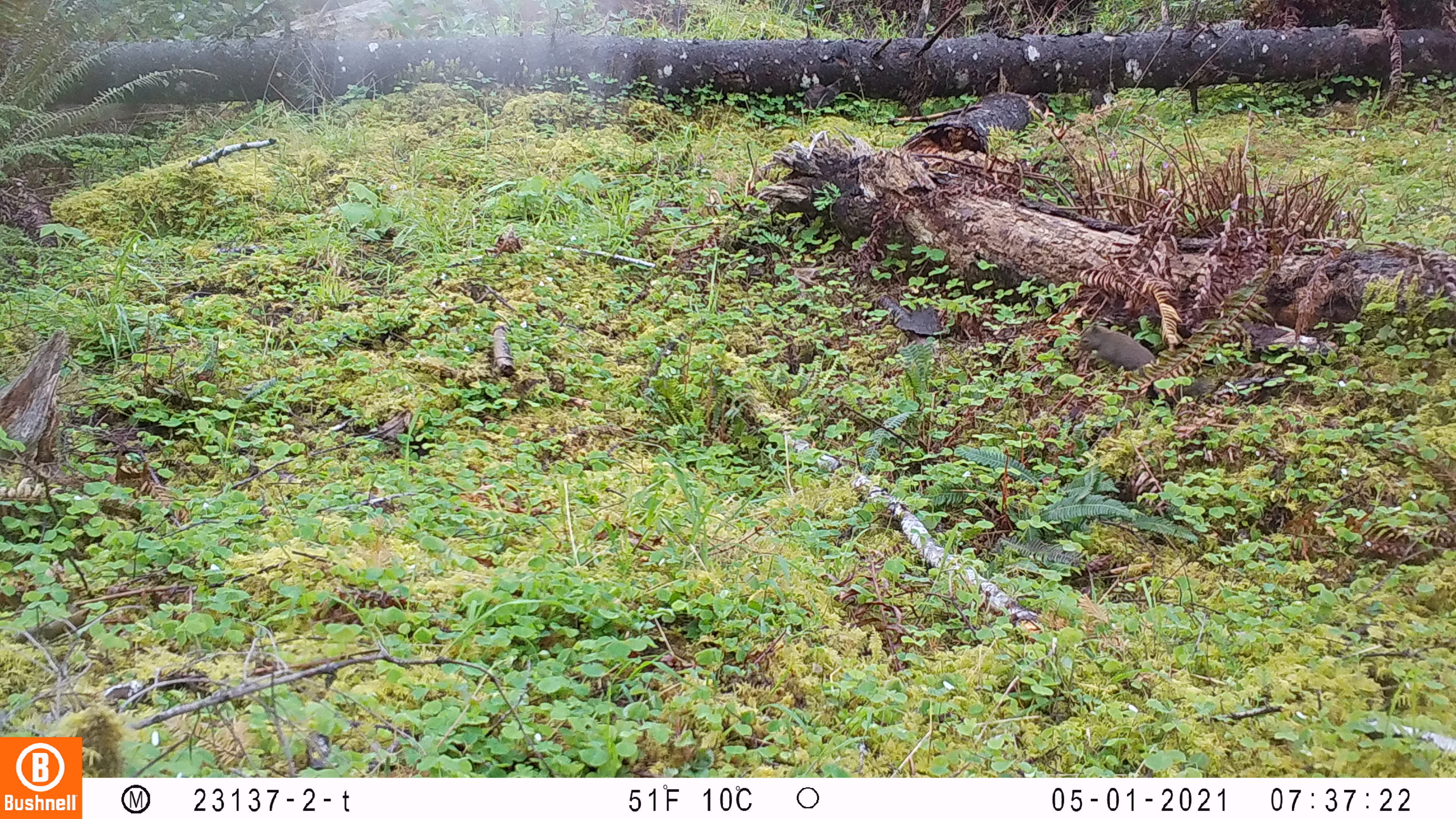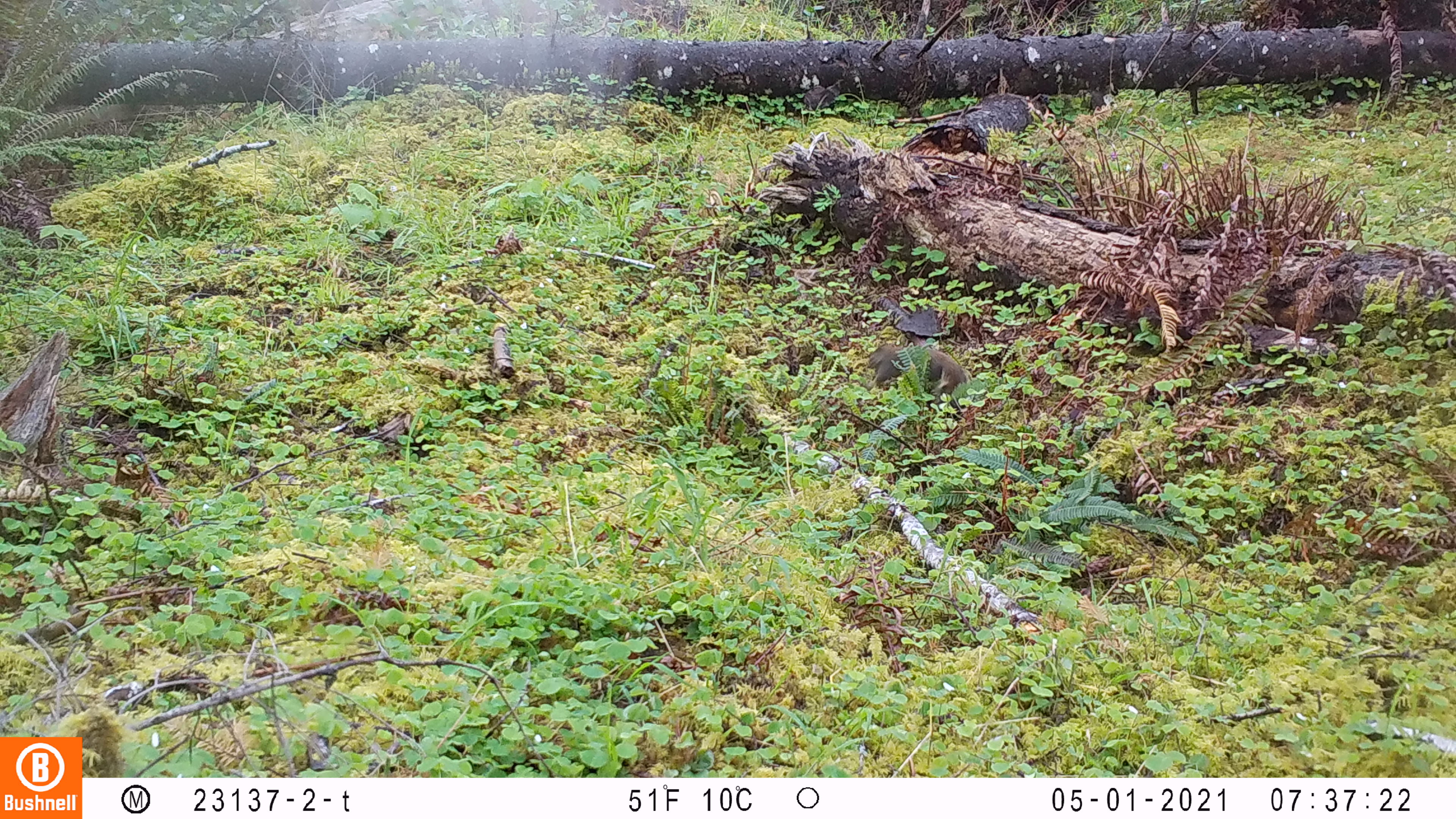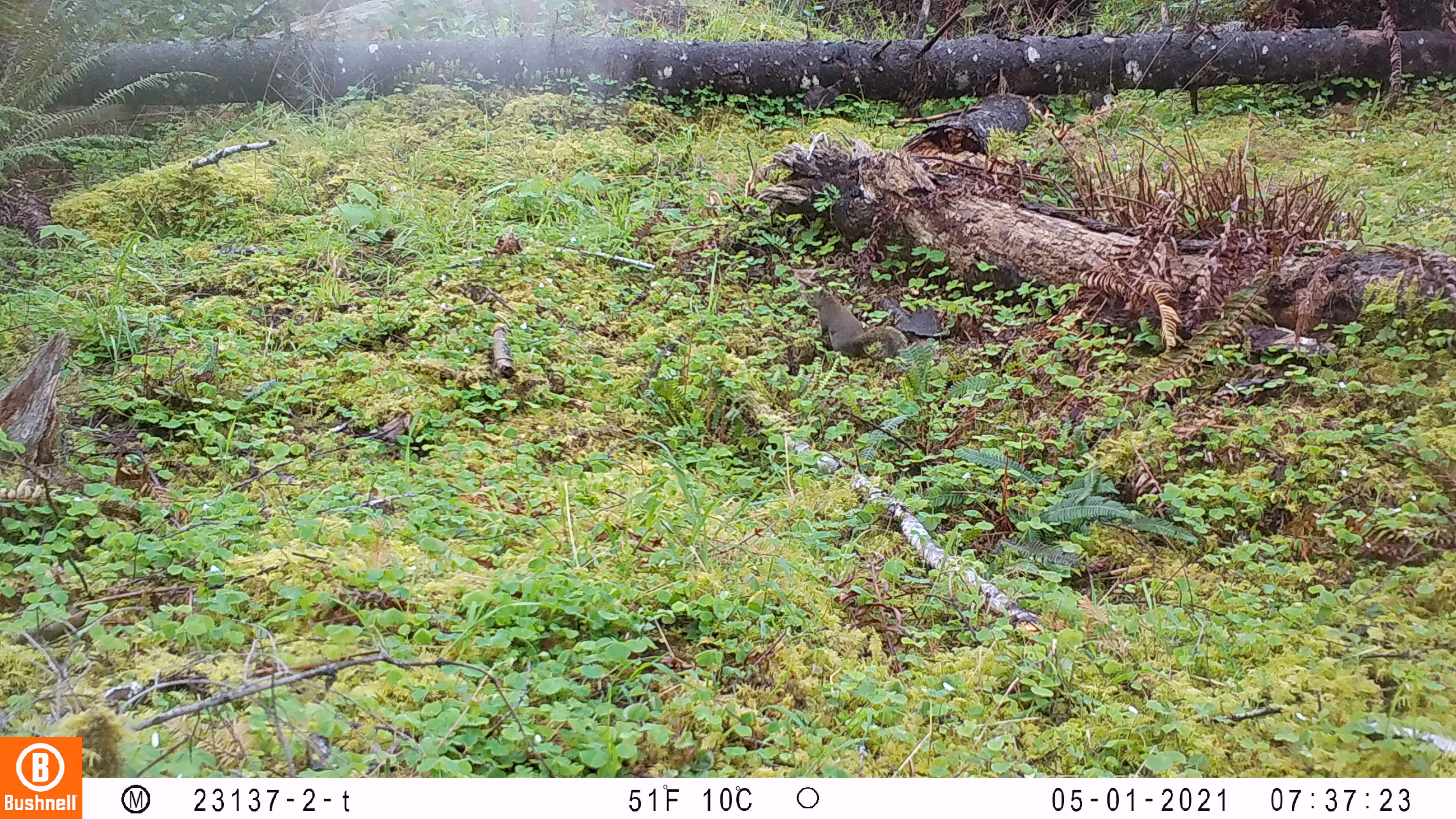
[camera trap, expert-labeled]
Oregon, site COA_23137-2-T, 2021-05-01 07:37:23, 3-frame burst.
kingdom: Animalia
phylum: Chordata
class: Mammalia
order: Rodentia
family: Sciuridae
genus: Tamiasciurus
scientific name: Tamiasciurus douglasii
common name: douglas squirrel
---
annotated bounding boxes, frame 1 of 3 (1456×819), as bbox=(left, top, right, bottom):
douglas squirrel: bbox=(1076, 321, 1159, 382)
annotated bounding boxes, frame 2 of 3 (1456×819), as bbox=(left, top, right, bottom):
douglas squirrel: bbox=(860, 337, 975, 401)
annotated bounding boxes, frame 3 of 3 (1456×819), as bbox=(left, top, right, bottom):
douglas squirrel: bbox=(798, 288, 913, 362)